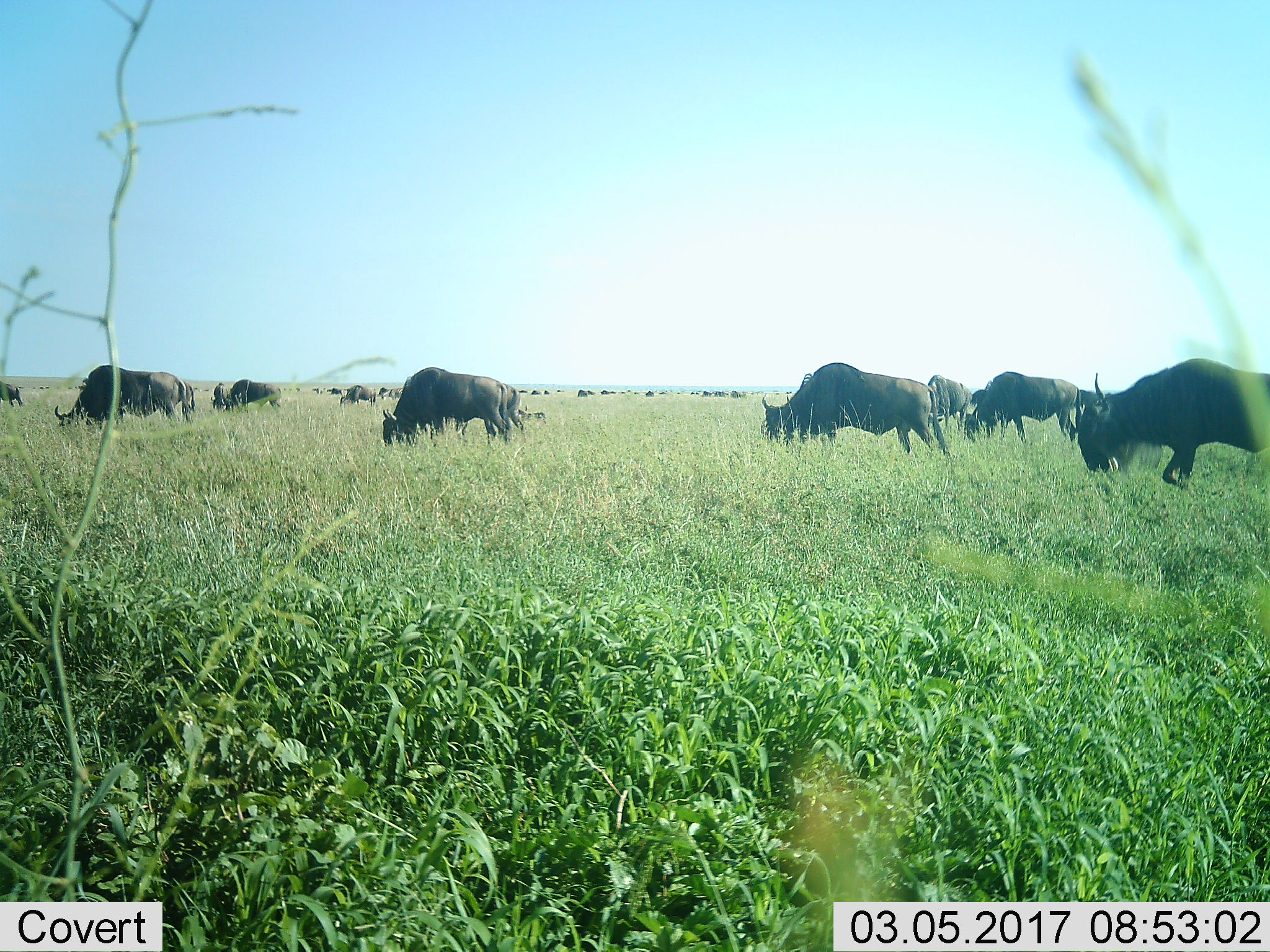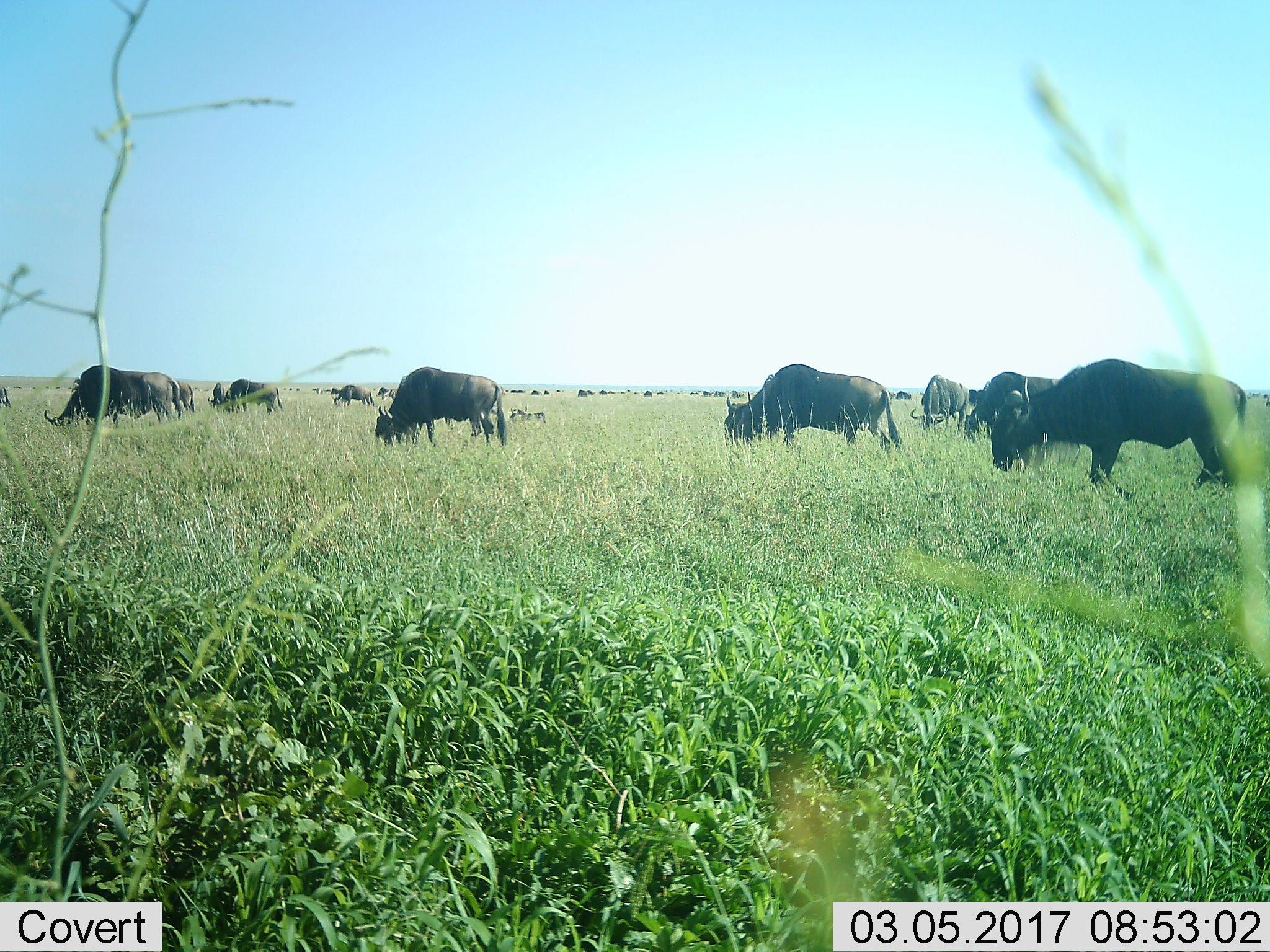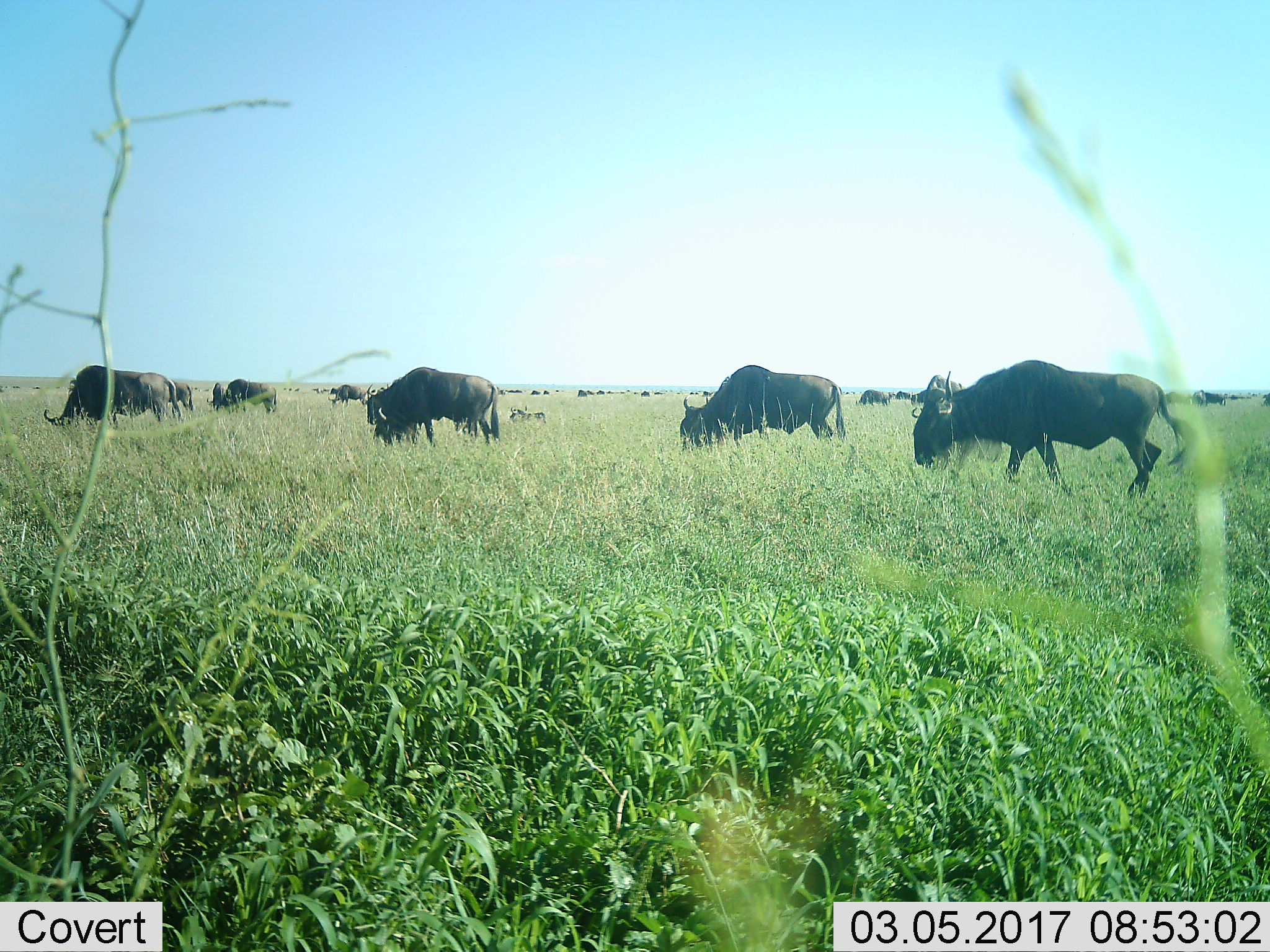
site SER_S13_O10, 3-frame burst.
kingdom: Animalia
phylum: Chordata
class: Mammalia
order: Artiodactyla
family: Bovidae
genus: Connochaetes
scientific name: Connochaetes taurinus taurinus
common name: blue wildebeest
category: wildebeestblue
Wildebeestblue (blue wildebeest) (Connochaetes taurinus taurinus), count 11-50. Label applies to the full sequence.